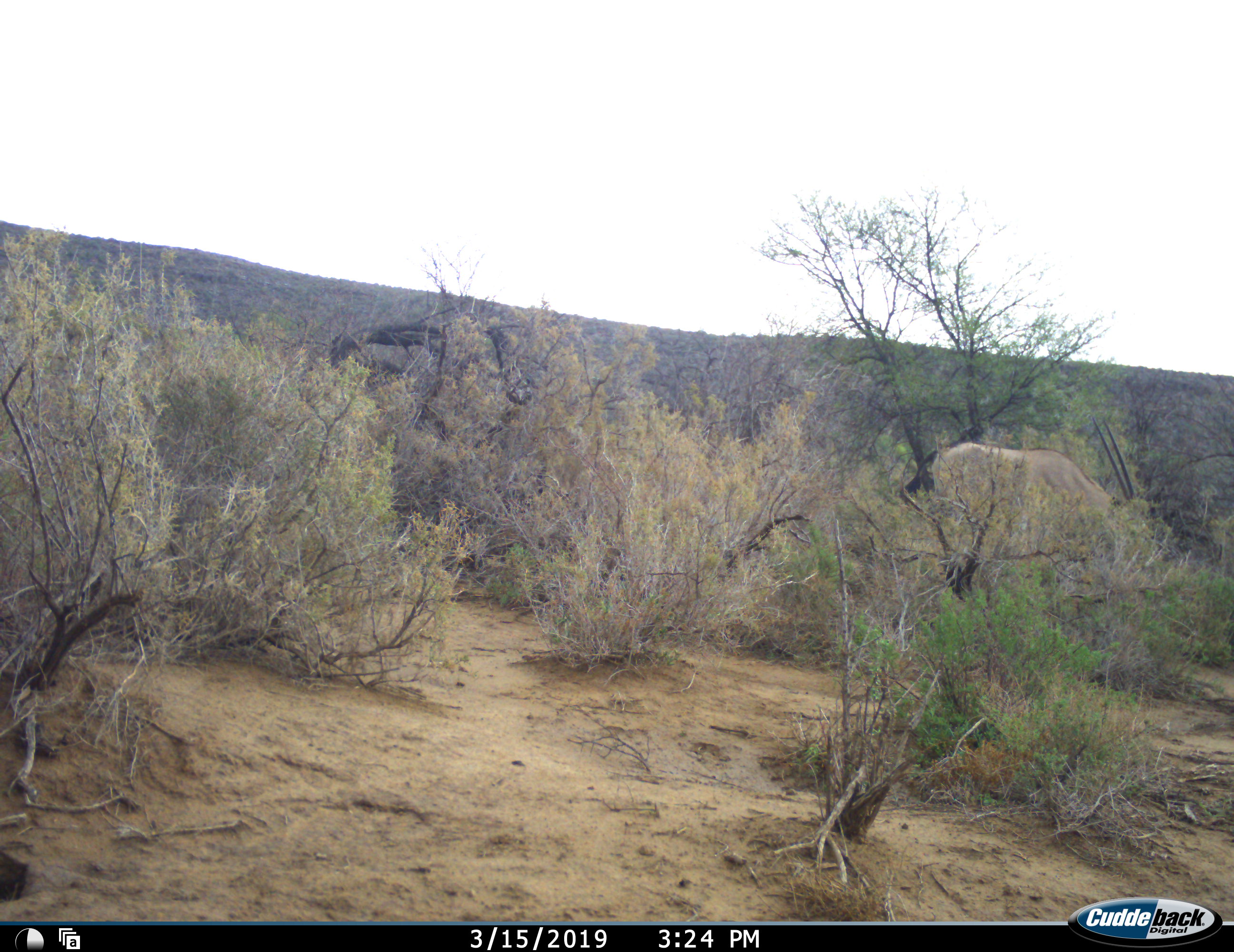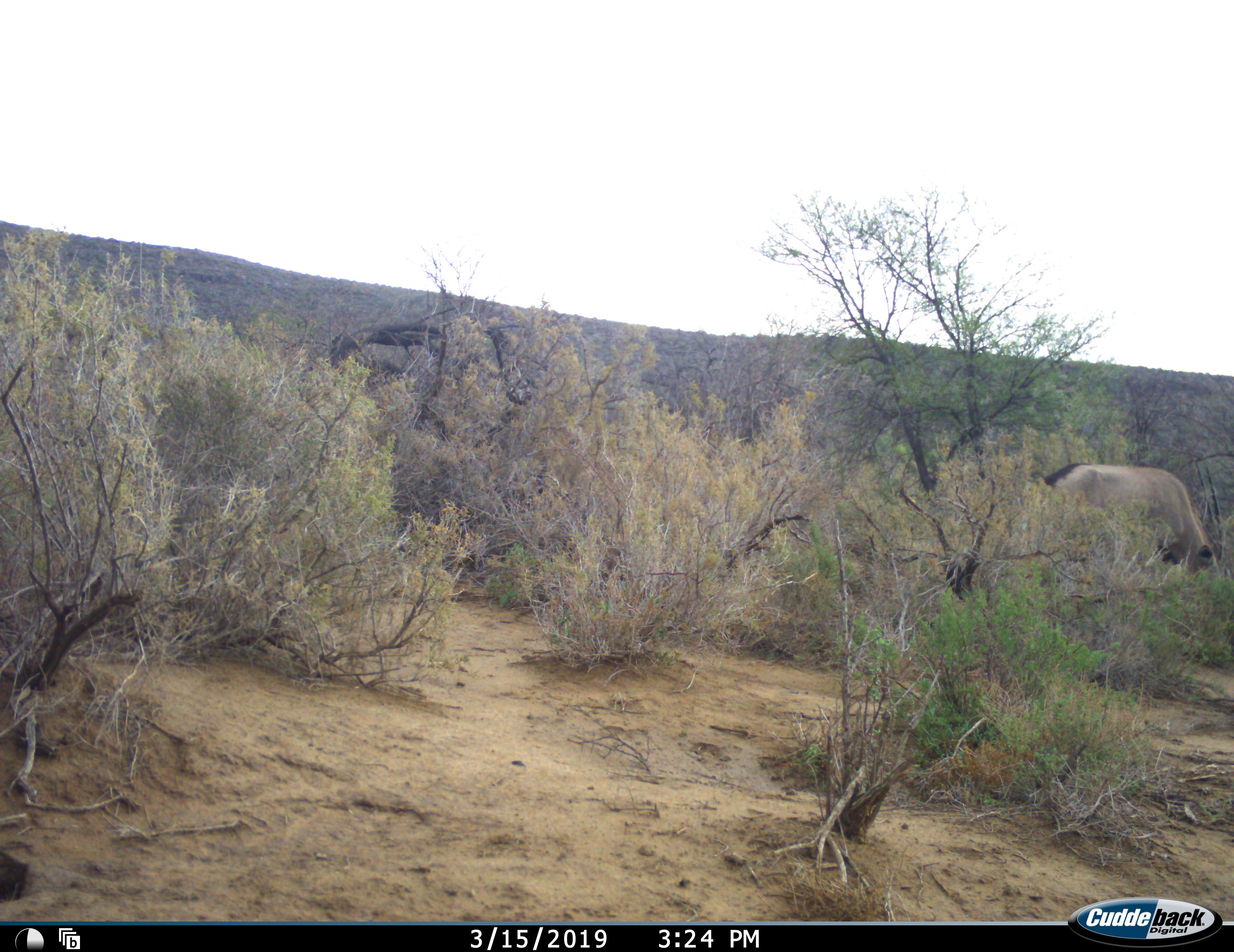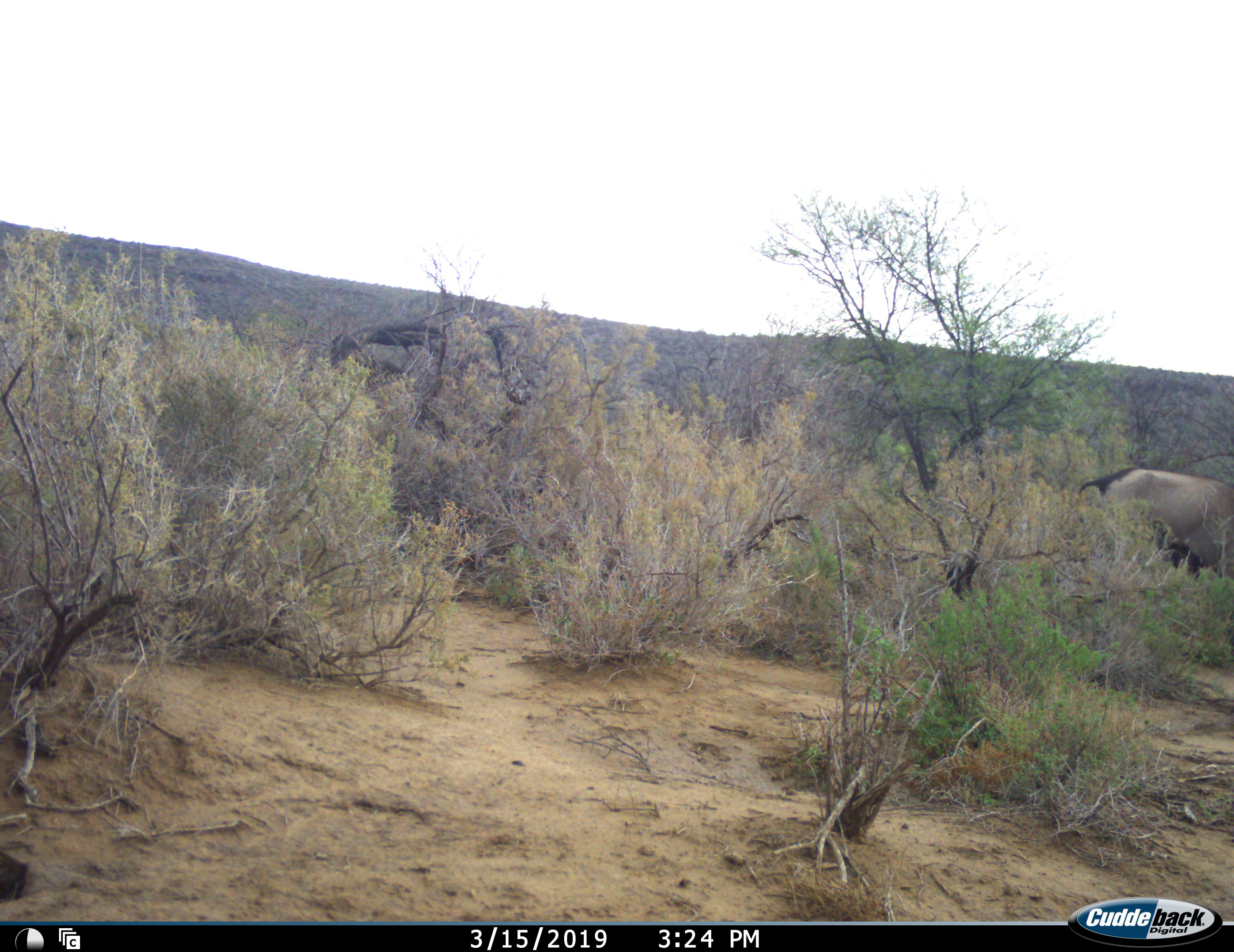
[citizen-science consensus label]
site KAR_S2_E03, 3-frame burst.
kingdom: Animalia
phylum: Chordata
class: Mammalia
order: Artiodactyla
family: Bovidae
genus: Oryx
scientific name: Oryx gazella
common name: gemsbok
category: oryx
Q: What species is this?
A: Oryx (gemsbok) (Oryx gazella).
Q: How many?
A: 1.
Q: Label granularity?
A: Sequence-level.